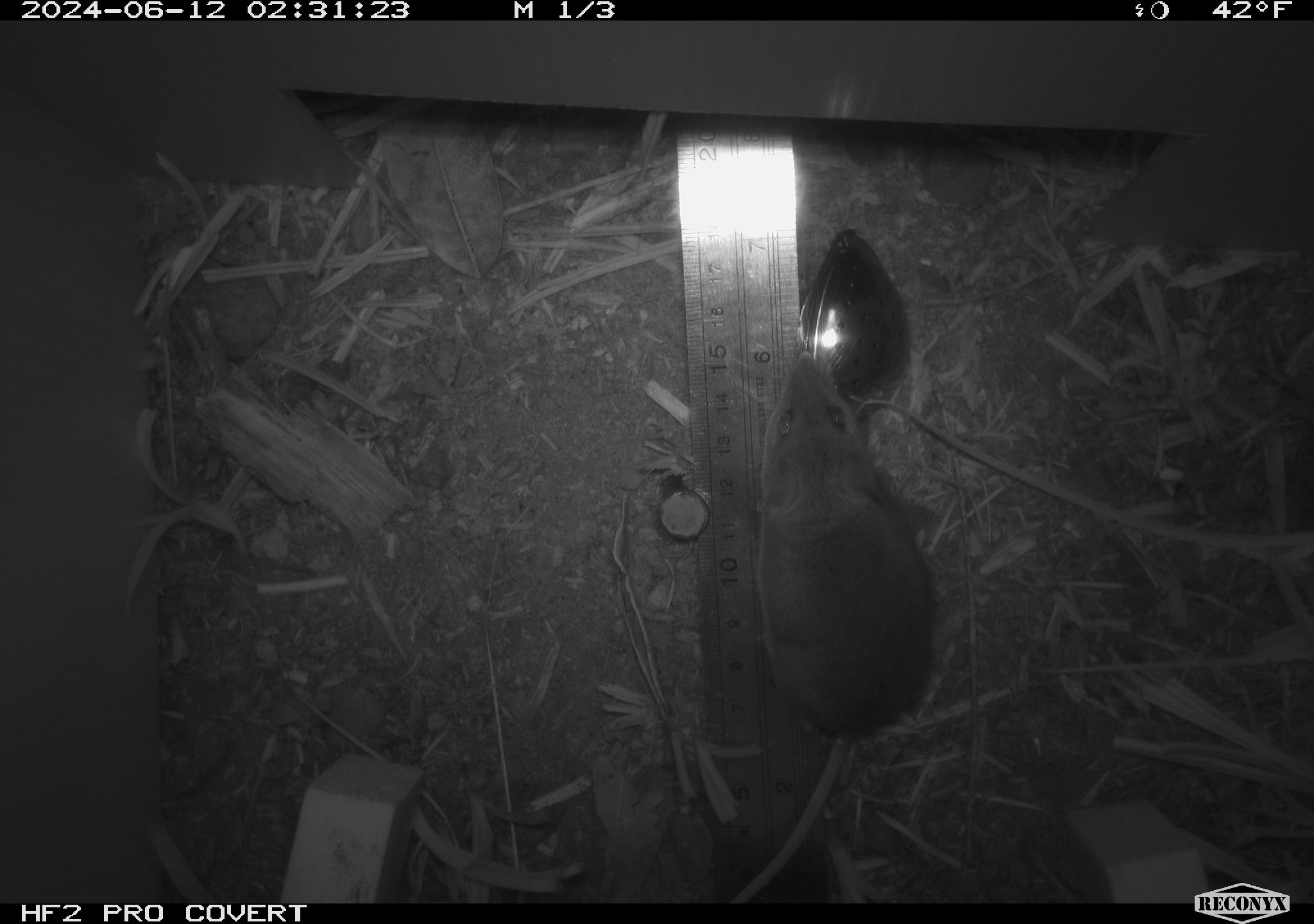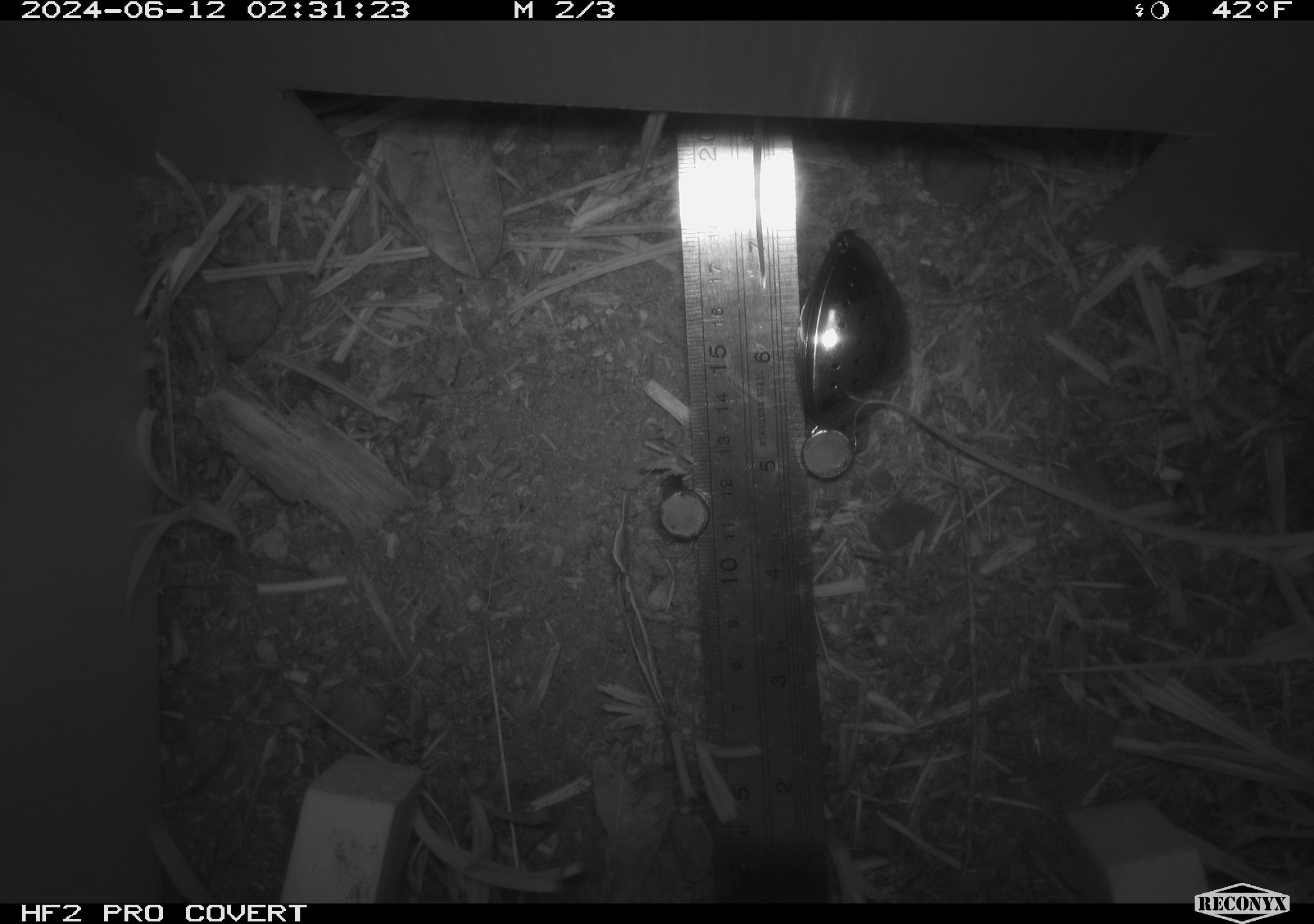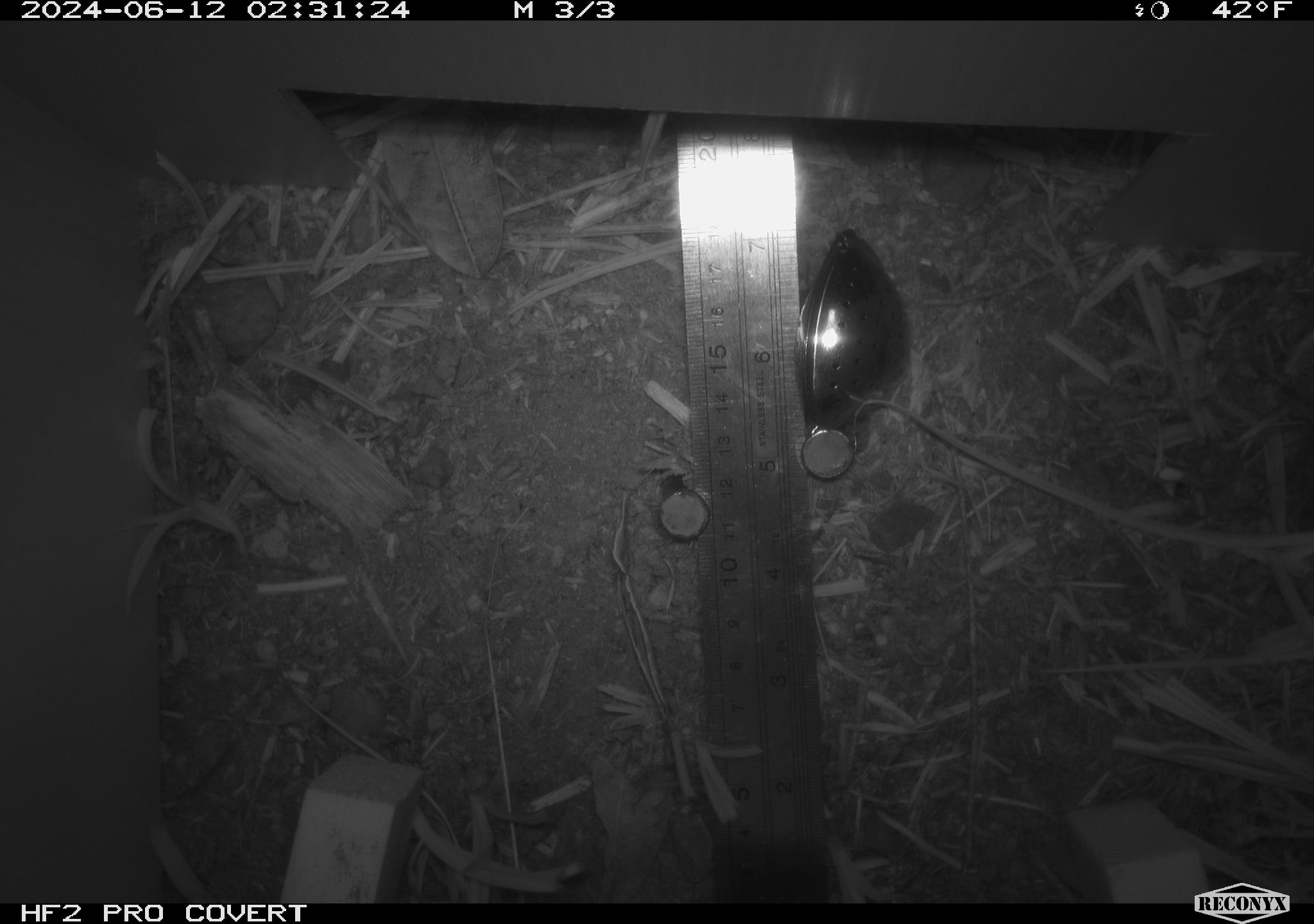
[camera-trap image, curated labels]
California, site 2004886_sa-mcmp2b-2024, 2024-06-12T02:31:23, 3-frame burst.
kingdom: Animalia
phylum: Chordata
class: Mammalia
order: Rodentia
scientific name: Rodentia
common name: mouse species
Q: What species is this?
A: Mouse species (Rodentia).